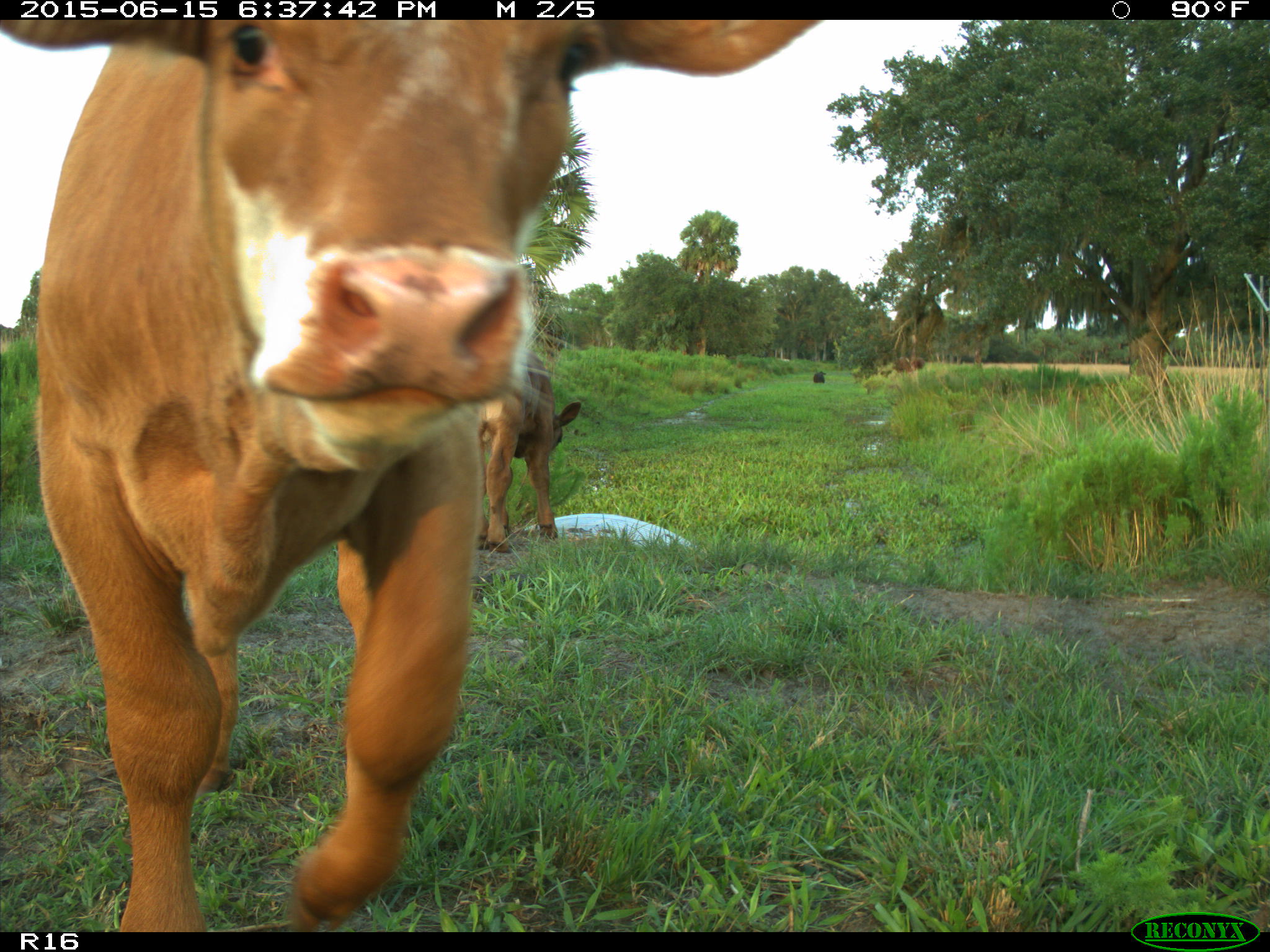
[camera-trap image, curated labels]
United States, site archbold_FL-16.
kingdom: Animalia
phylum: Chordata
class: Mammalia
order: Artiodactyla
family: Bovidae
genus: Bos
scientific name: Bos taurus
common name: domestic cow